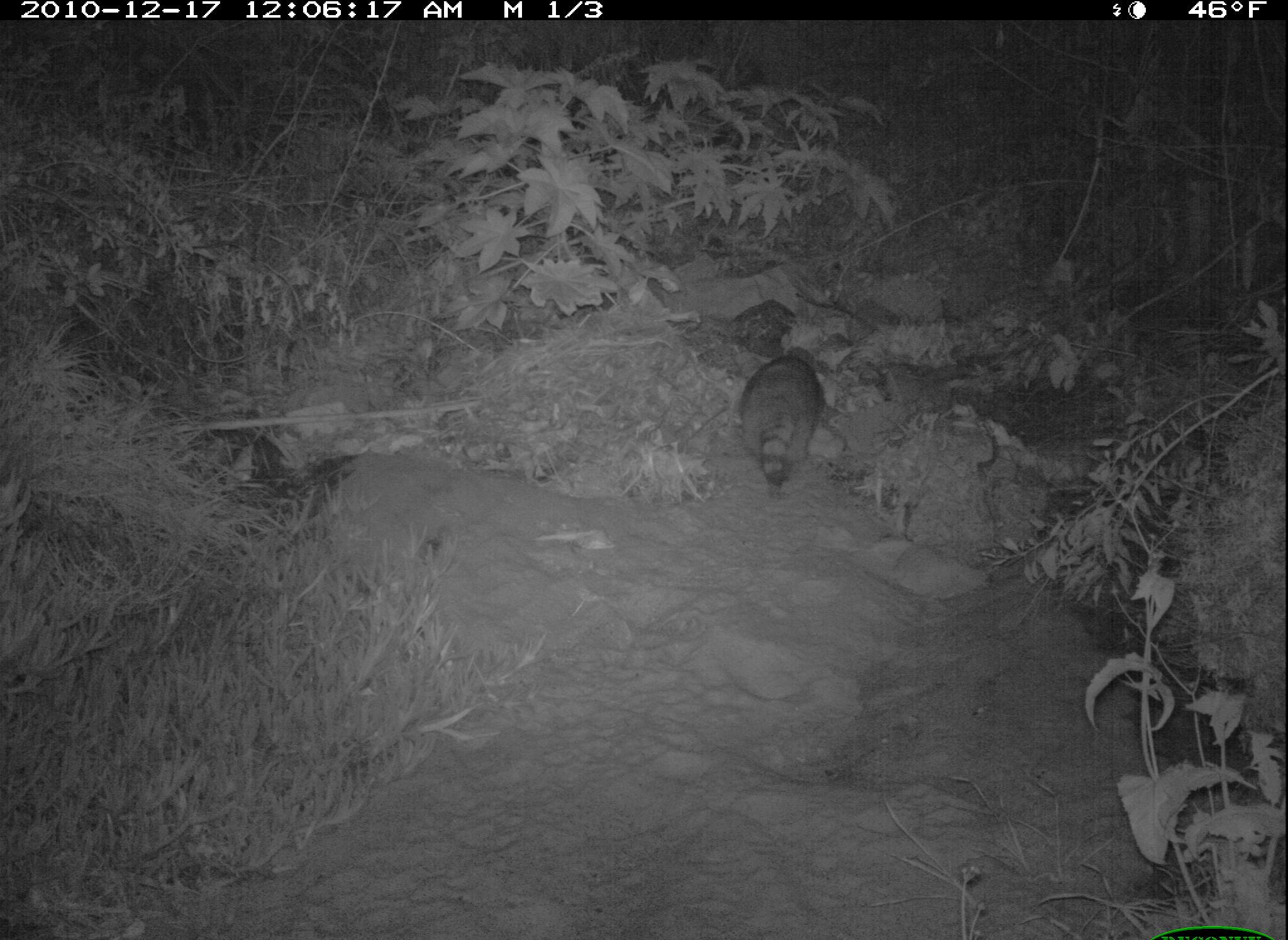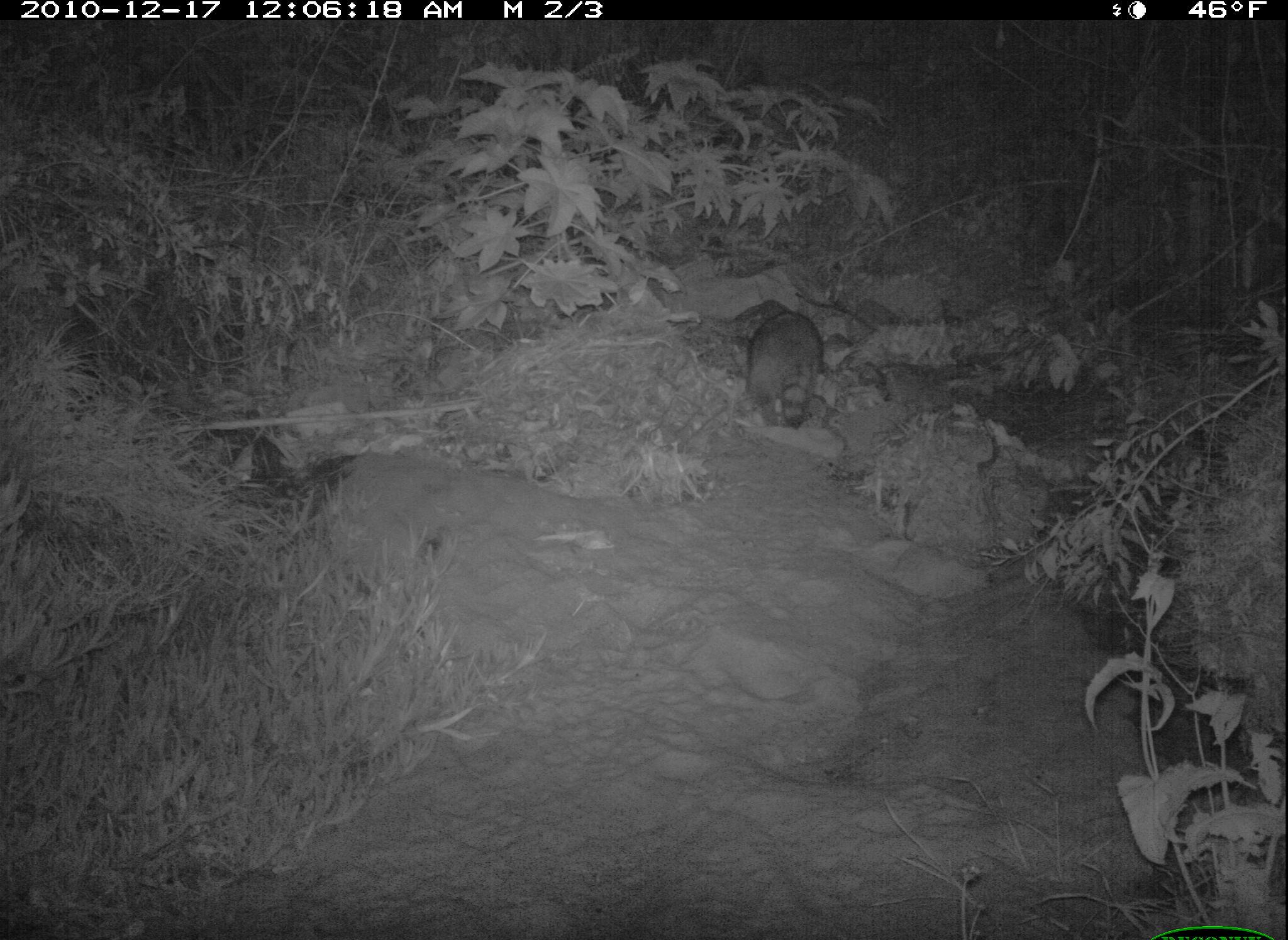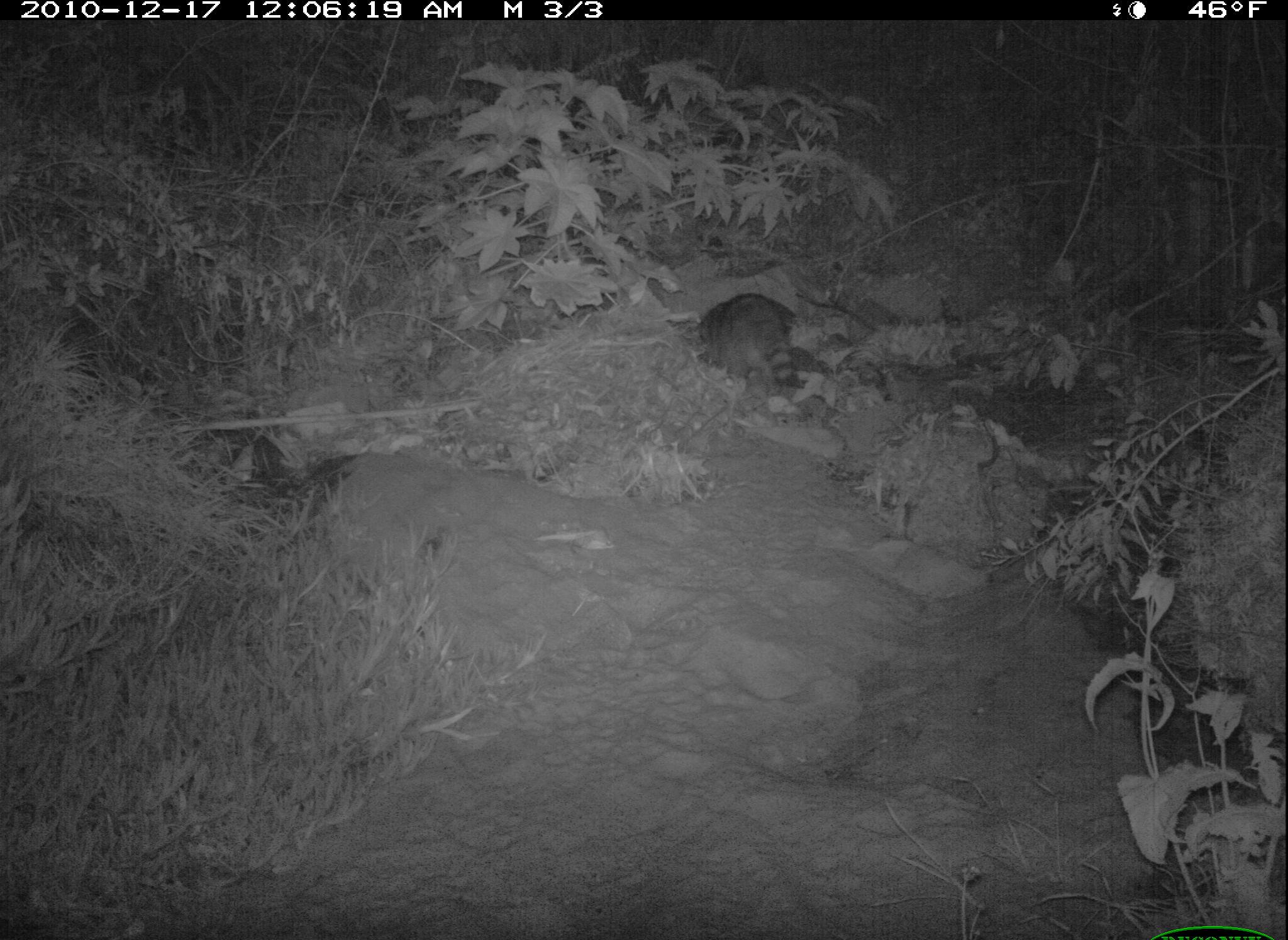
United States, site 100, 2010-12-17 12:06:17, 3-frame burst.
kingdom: Animalia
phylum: Chordata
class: Mammalia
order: Carnivora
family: Procyonidae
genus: Procyon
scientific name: Procyon lotor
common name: raccoon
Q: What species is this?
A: Raccoon (Procyon lotor).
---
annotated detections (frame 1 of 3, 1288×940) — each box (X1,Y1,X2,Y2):
raccoon: (726,341,847,493)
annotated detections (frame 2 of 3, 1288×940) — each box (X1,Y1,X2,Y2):
raccoon: (724,298,850,441)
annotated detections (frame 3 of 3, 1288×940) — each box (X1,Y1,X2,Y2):
raccoon: (689,288,811,403)